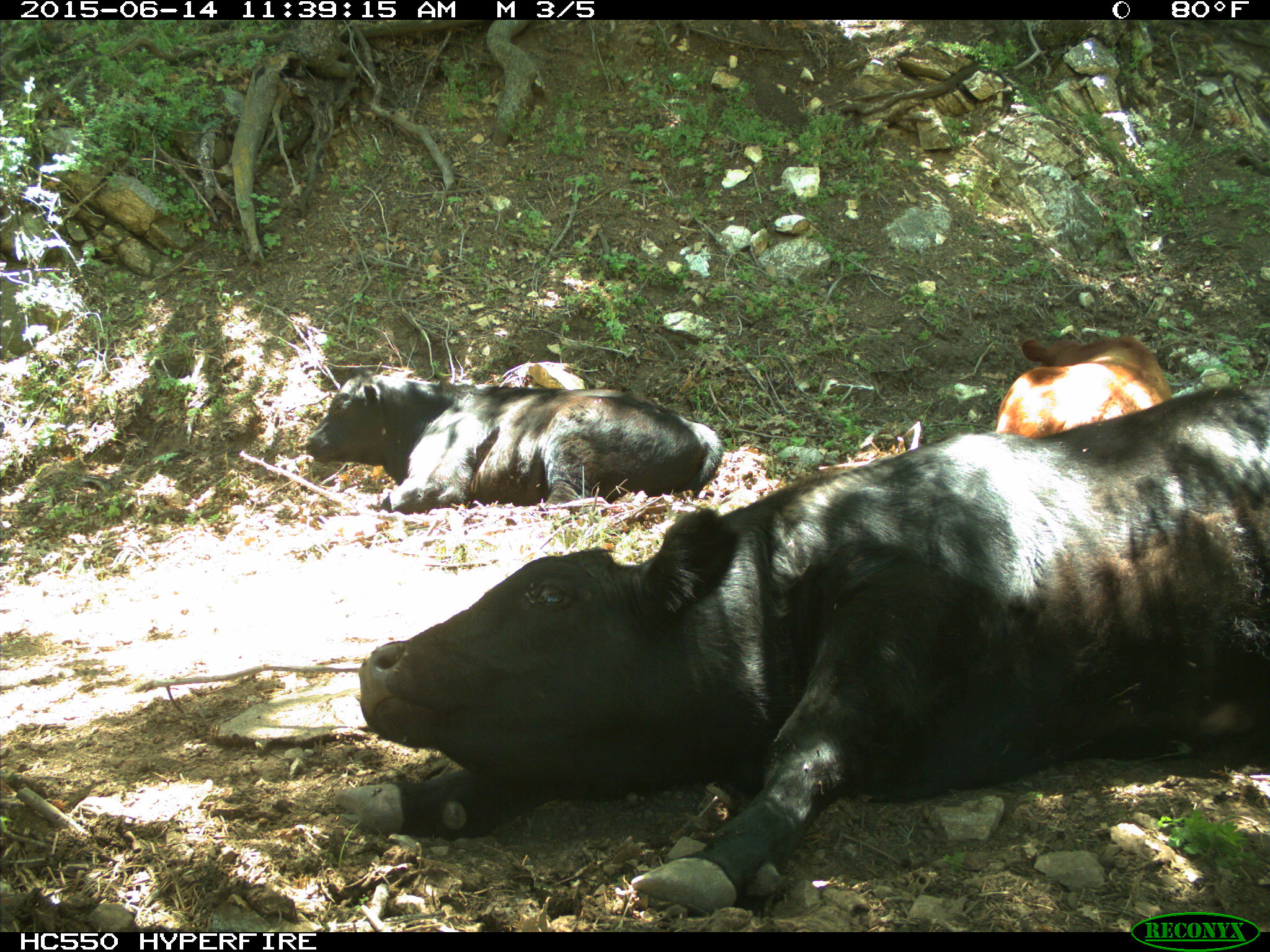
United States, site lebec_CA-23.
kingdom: Animalia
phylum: Chordata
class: Mammalia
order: Artiodactyla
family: Bovidae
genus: Bos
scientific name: Bos taurus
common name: domestic cow